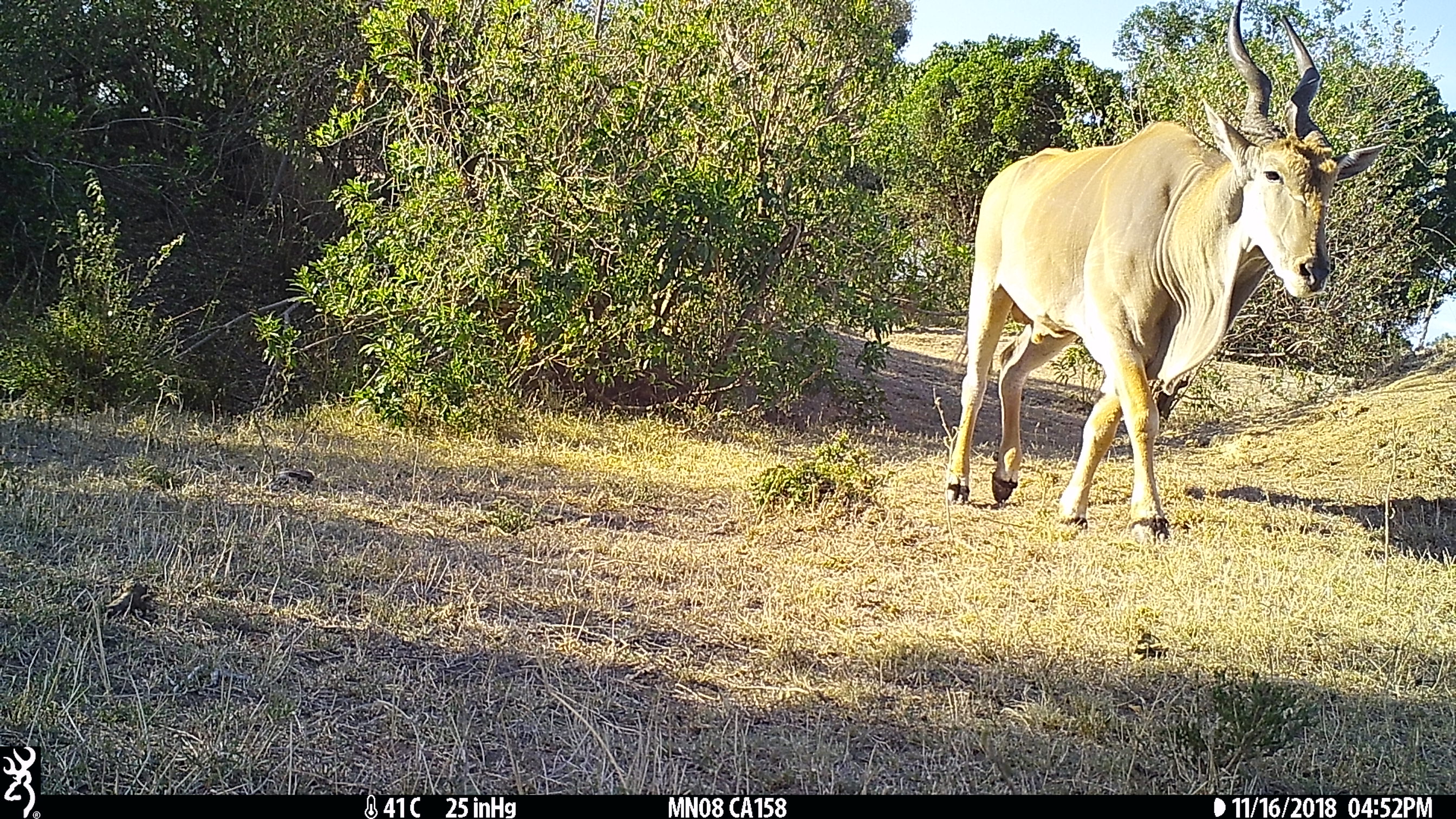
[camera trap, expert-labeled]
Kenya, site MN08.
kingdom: Animalia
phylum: Chordata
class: Mammalia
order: Artiodactyla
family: Bovidae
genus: Tragelaphus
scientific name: Tragelaphus oryx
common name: eland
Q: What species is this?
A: Eland (Tragelaphus oryx).